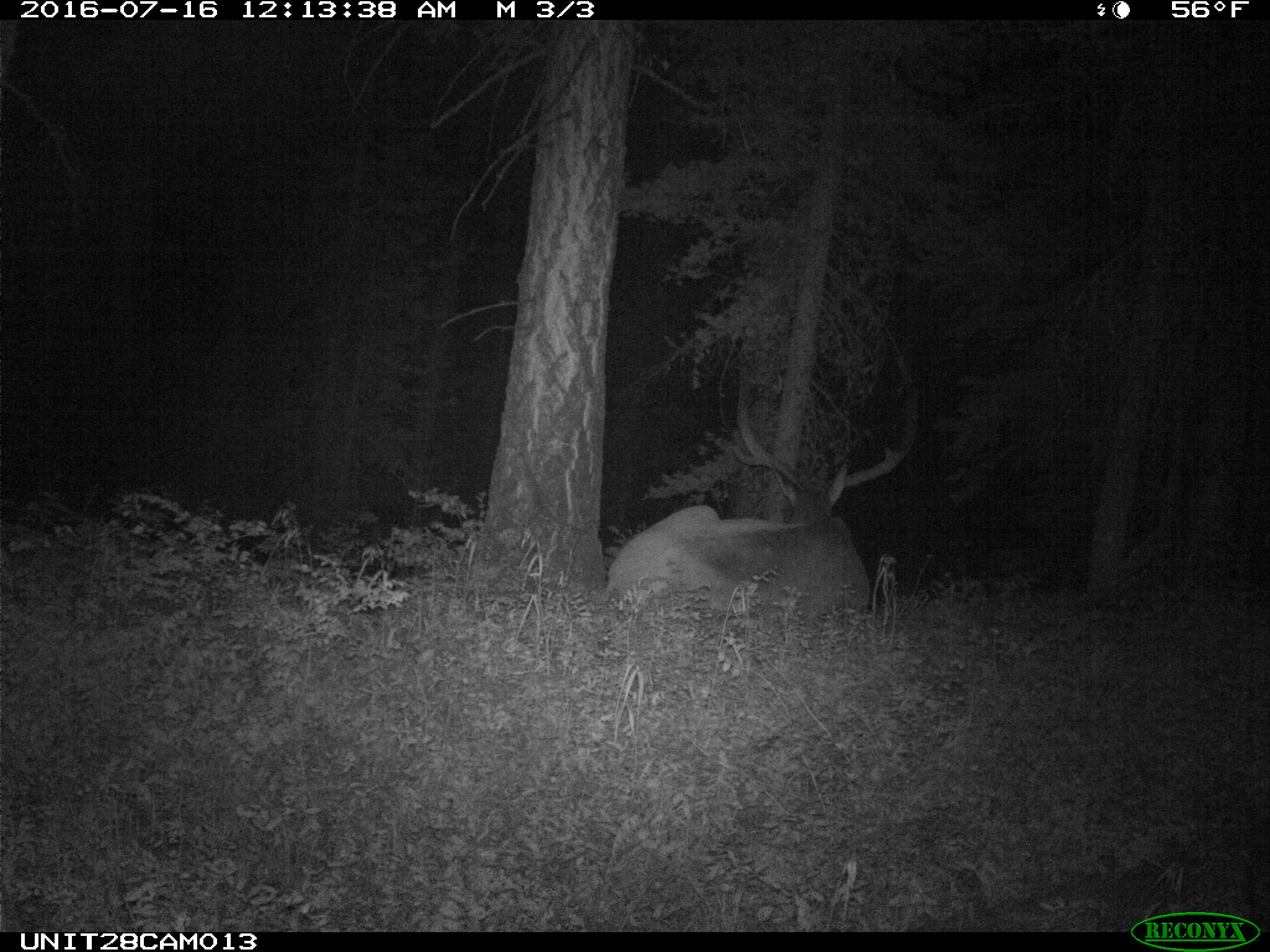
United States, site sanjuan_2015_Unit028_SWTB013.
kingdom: Animalia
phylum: Chordata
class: Mammalia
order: Artiodactyla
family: Cervidae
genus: Cervus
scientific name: Cervus elaphus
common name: red deer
Cervus elaphus (red deer).